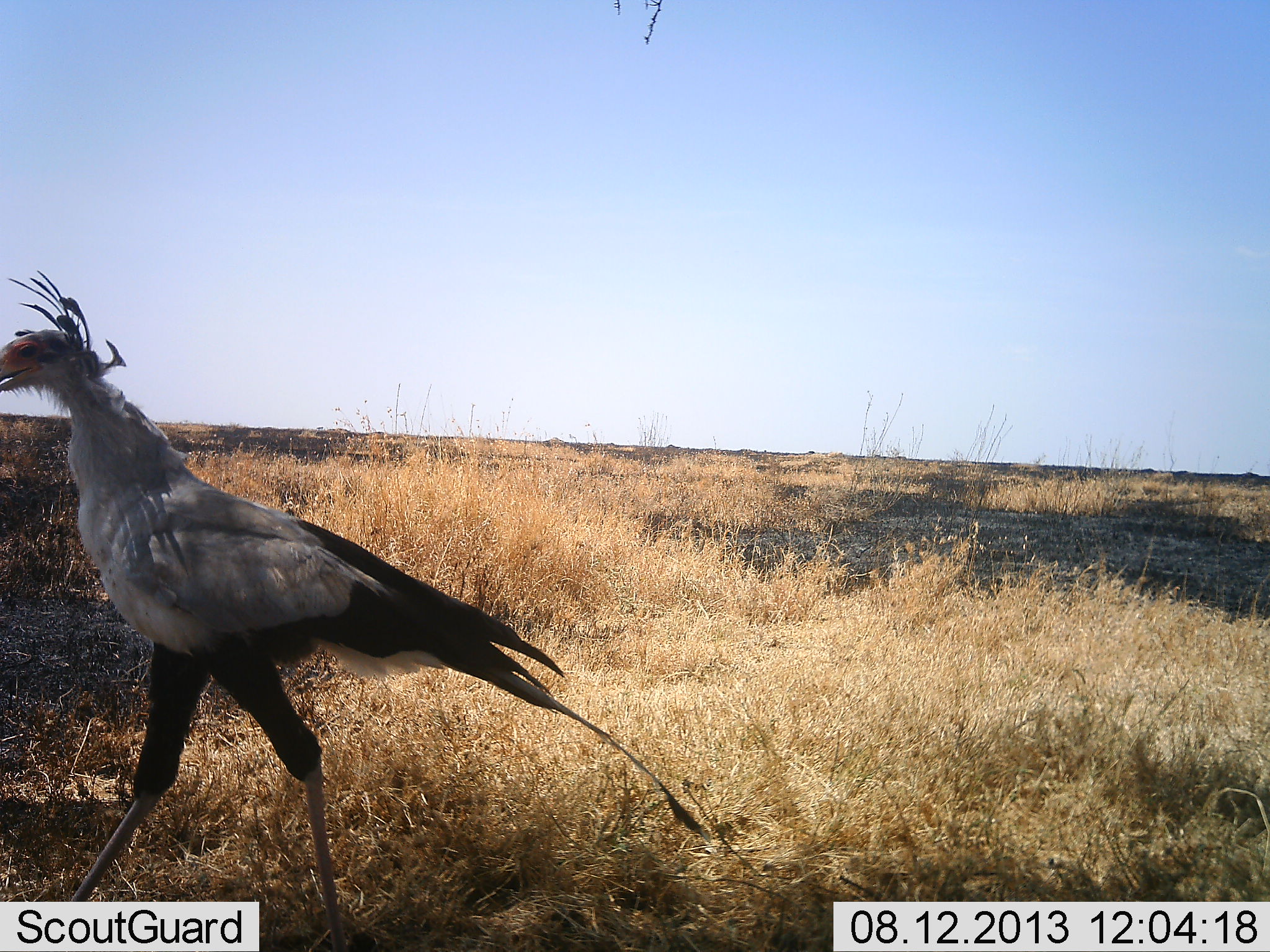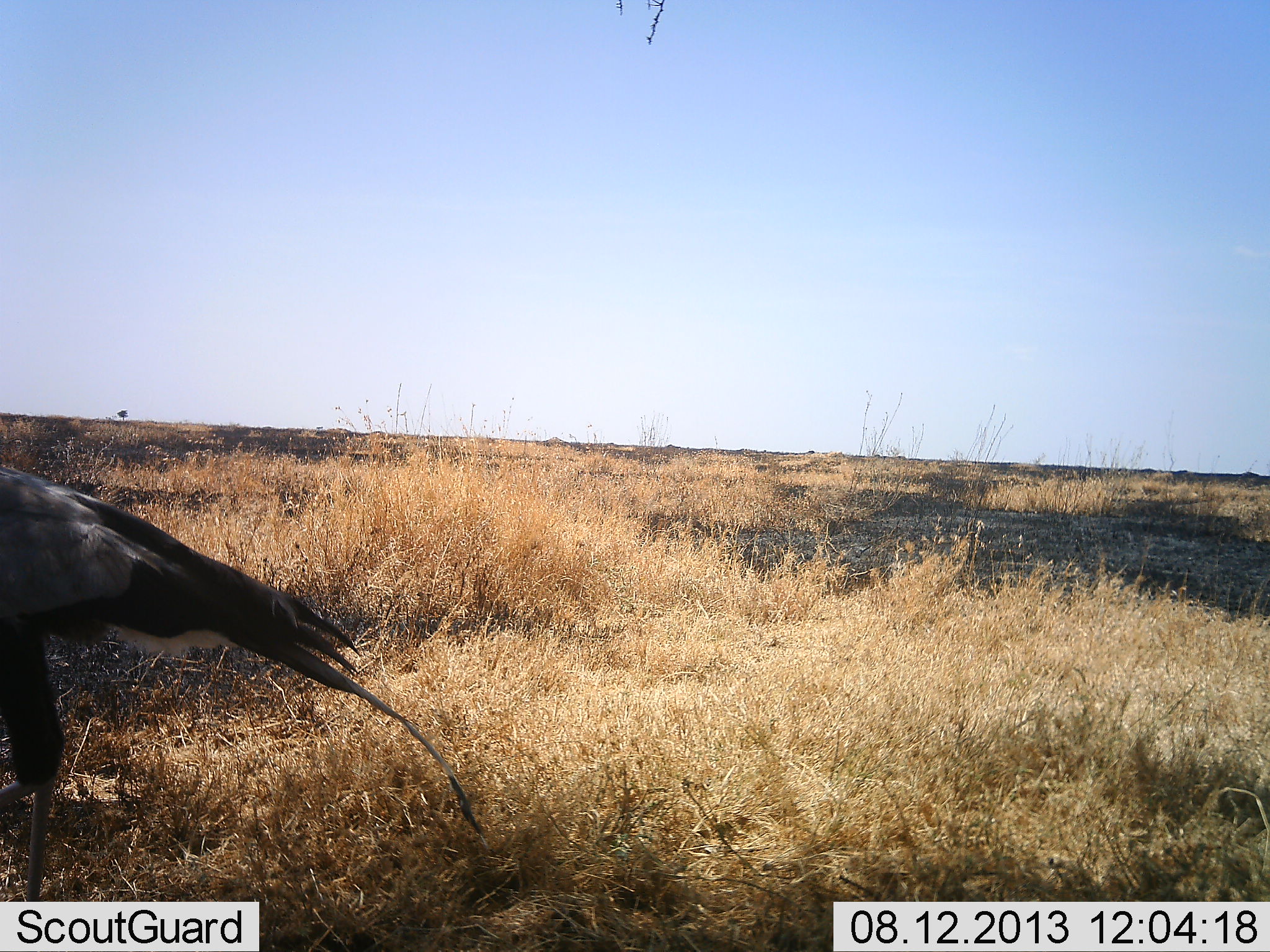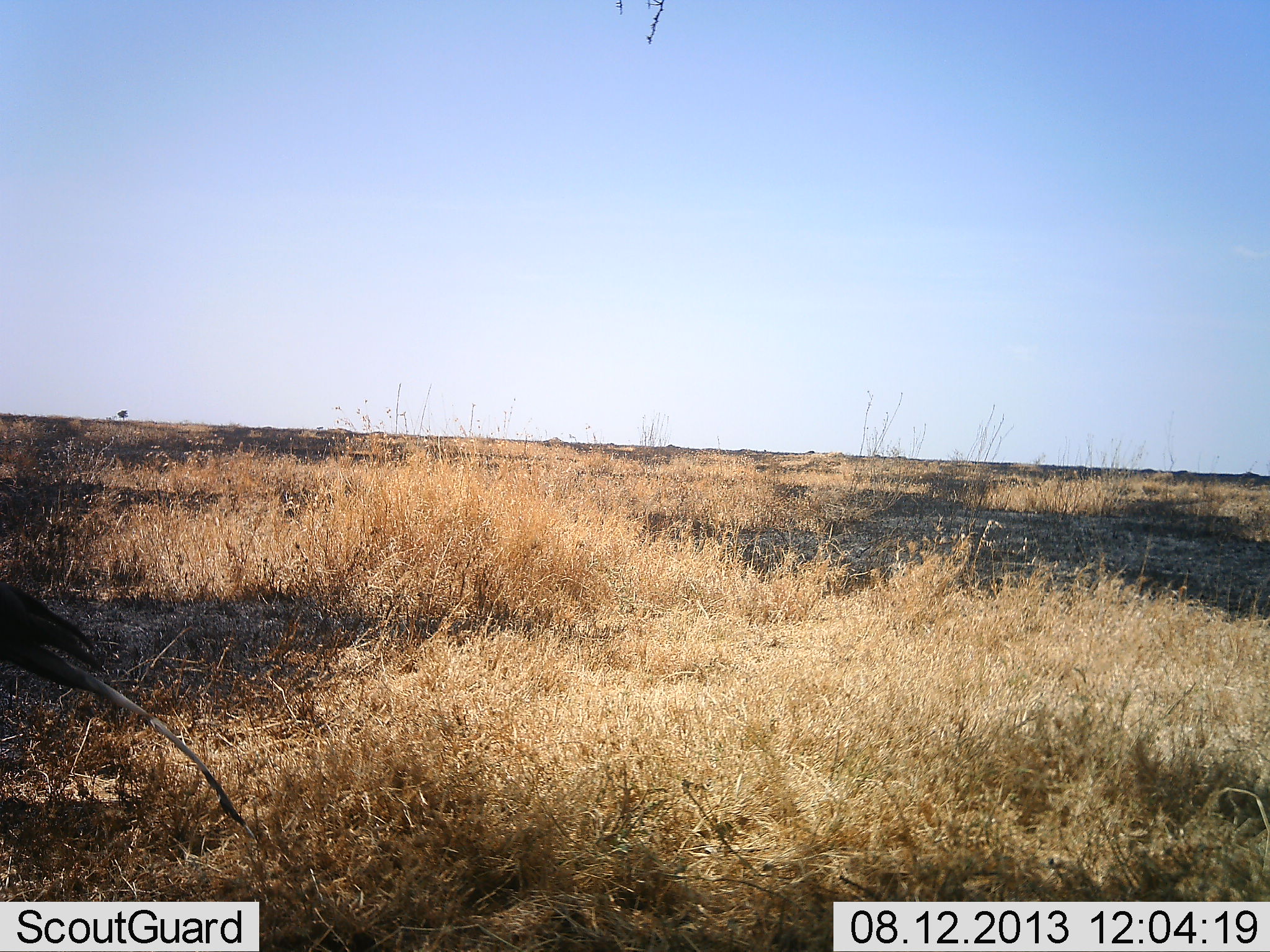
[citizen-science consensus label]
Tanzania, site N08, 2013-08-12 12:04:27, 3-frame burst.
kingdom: Animalia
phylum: Chordata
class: Aves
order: Accipitriformes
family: Sagittariidae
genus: Sagittarius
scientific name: Sagittarius serpentarius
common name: secretary bird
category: secretarybird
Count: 1.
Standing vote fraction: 4%.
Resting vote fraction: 0%.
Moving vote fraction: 96%.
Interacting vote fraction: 0%.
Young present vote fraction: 0%.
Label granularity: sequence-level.